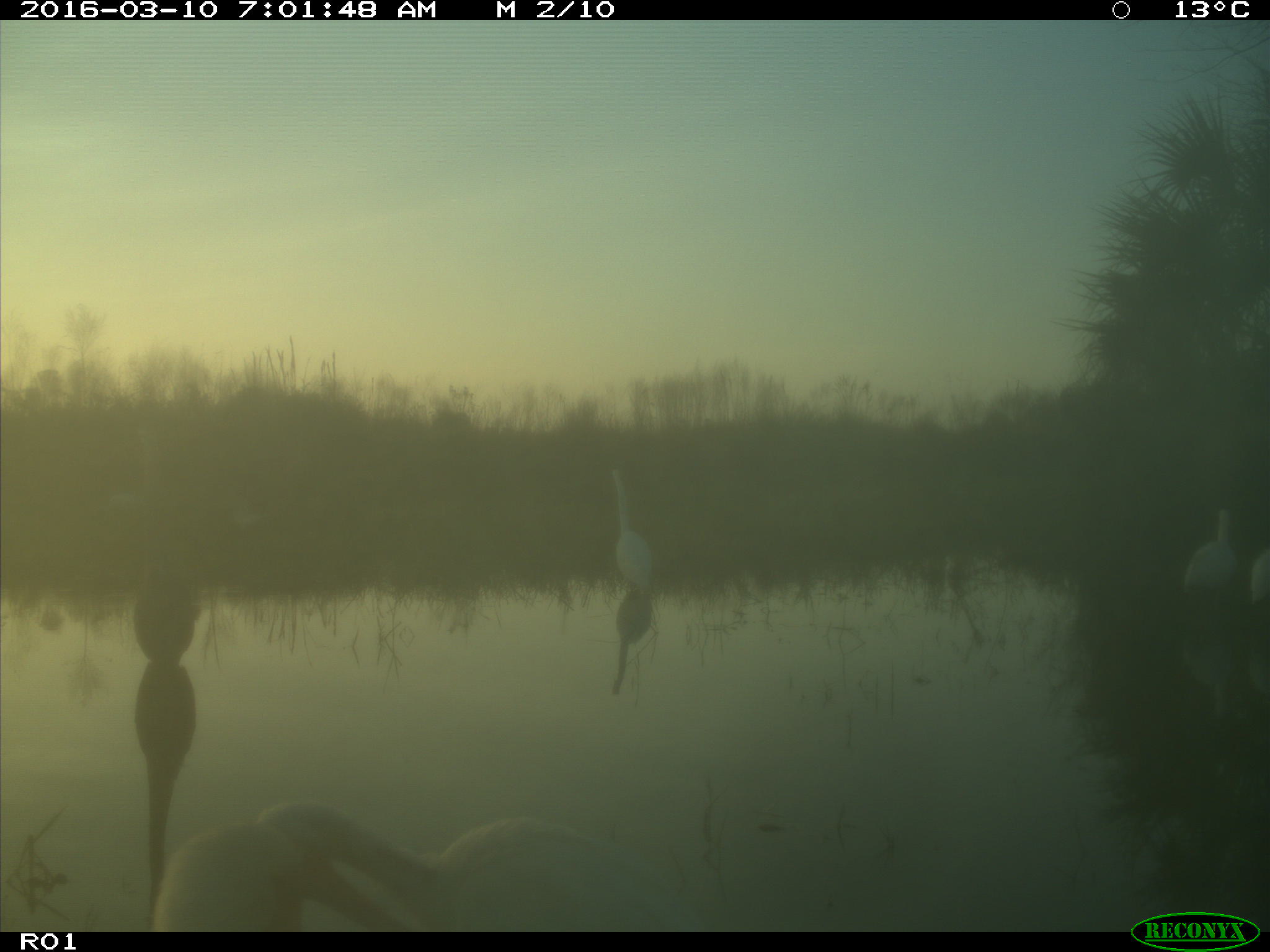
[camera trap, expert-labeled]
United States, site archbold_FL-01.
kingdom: Animalia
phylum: Chordata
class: Aves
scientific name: Aves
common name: birds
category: unidentified bird